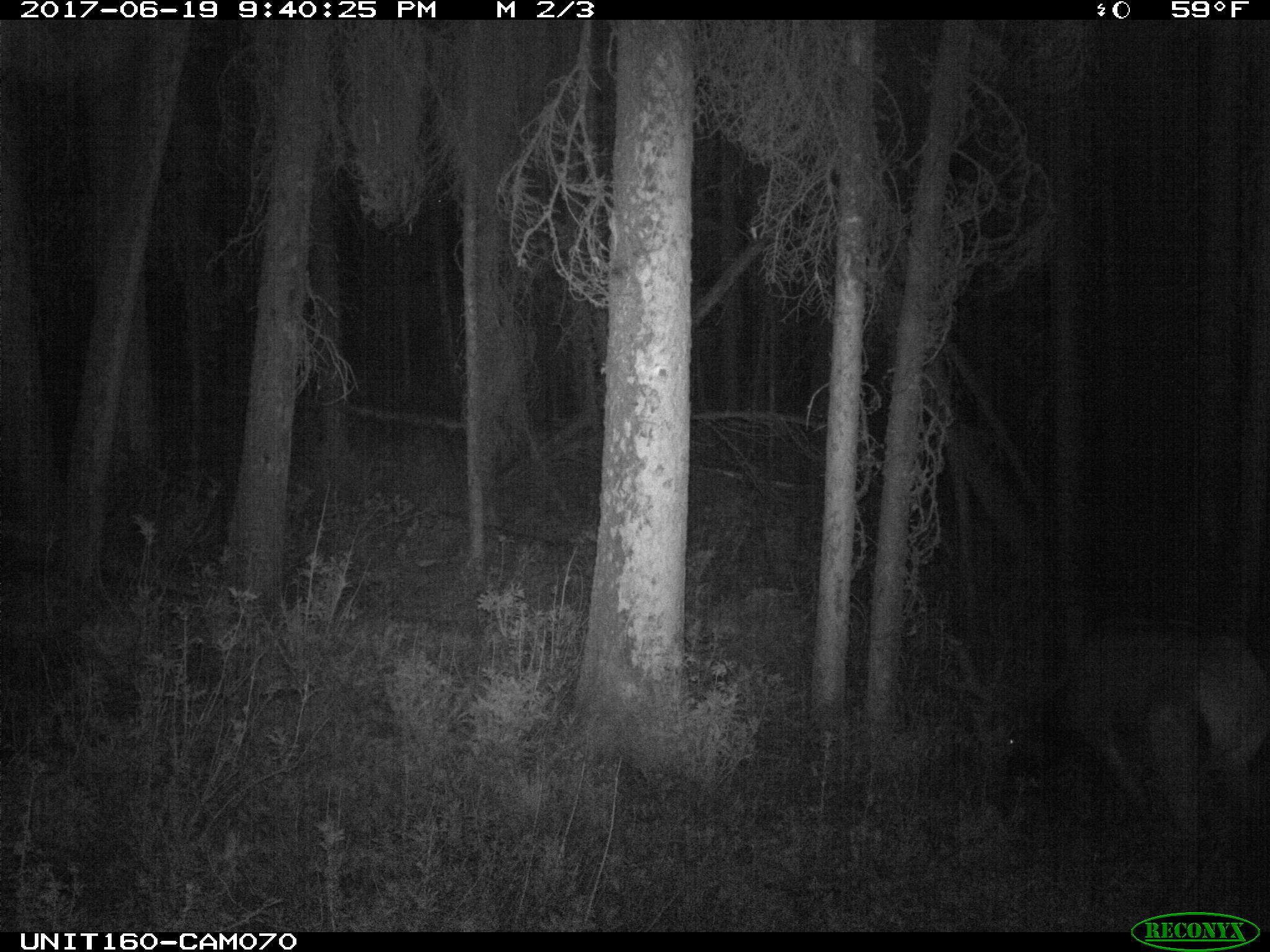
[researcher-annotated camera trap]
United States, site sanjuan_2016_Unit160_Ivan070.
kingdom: Animalia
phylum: Chordata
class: Mammalia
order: Artiodactyla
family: Cervidae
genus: Cervus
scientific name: Cervus elaphus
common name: red deer